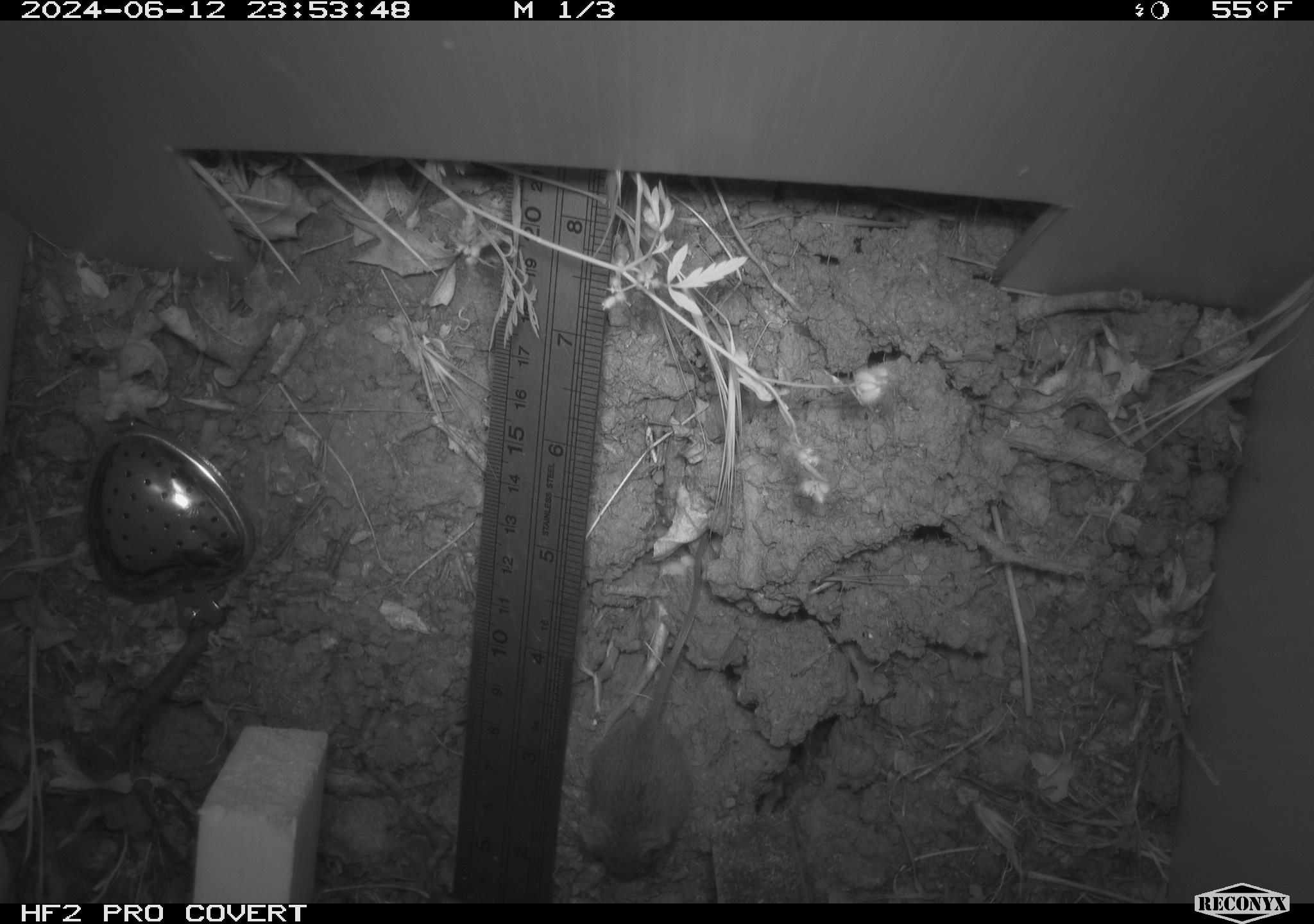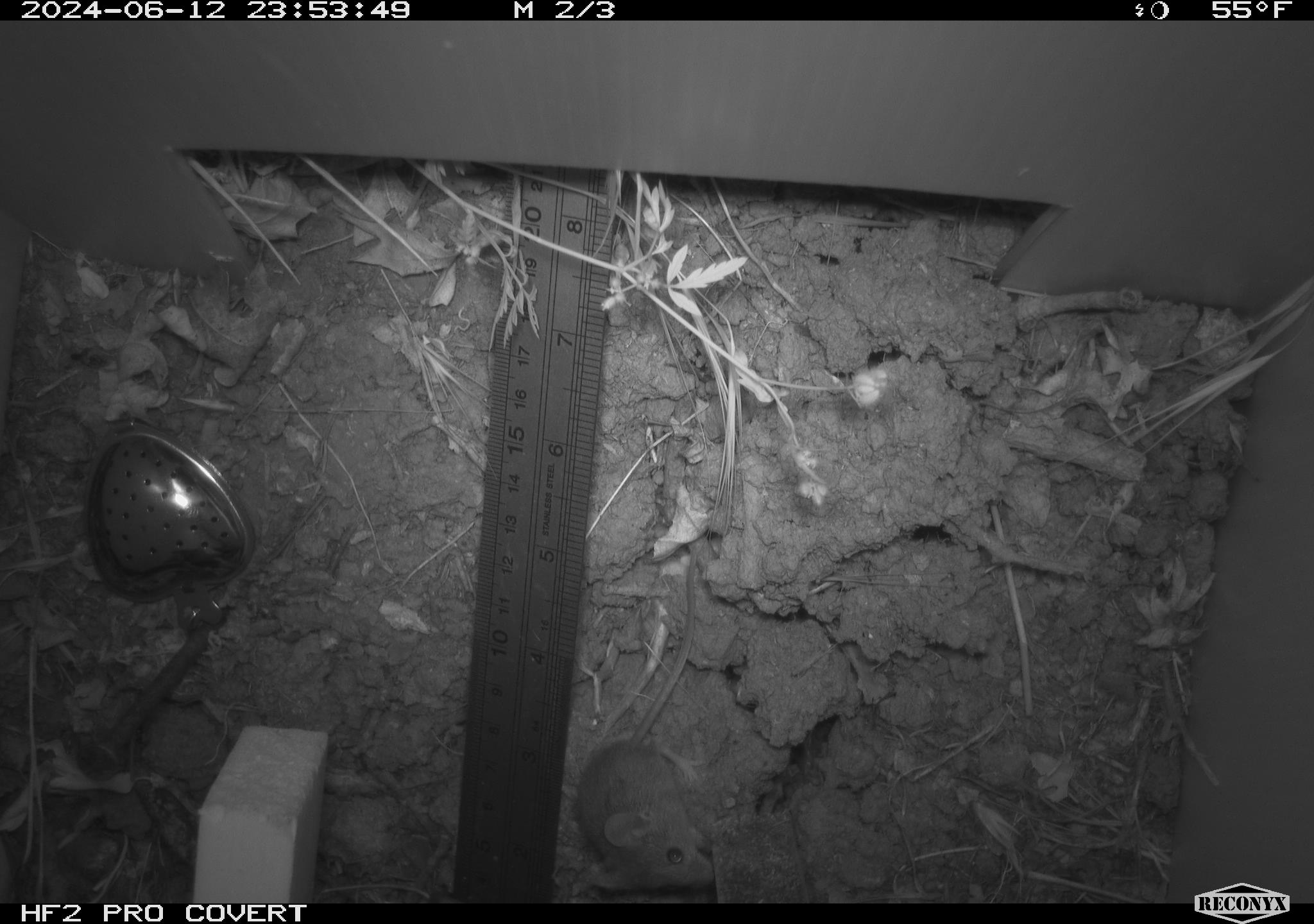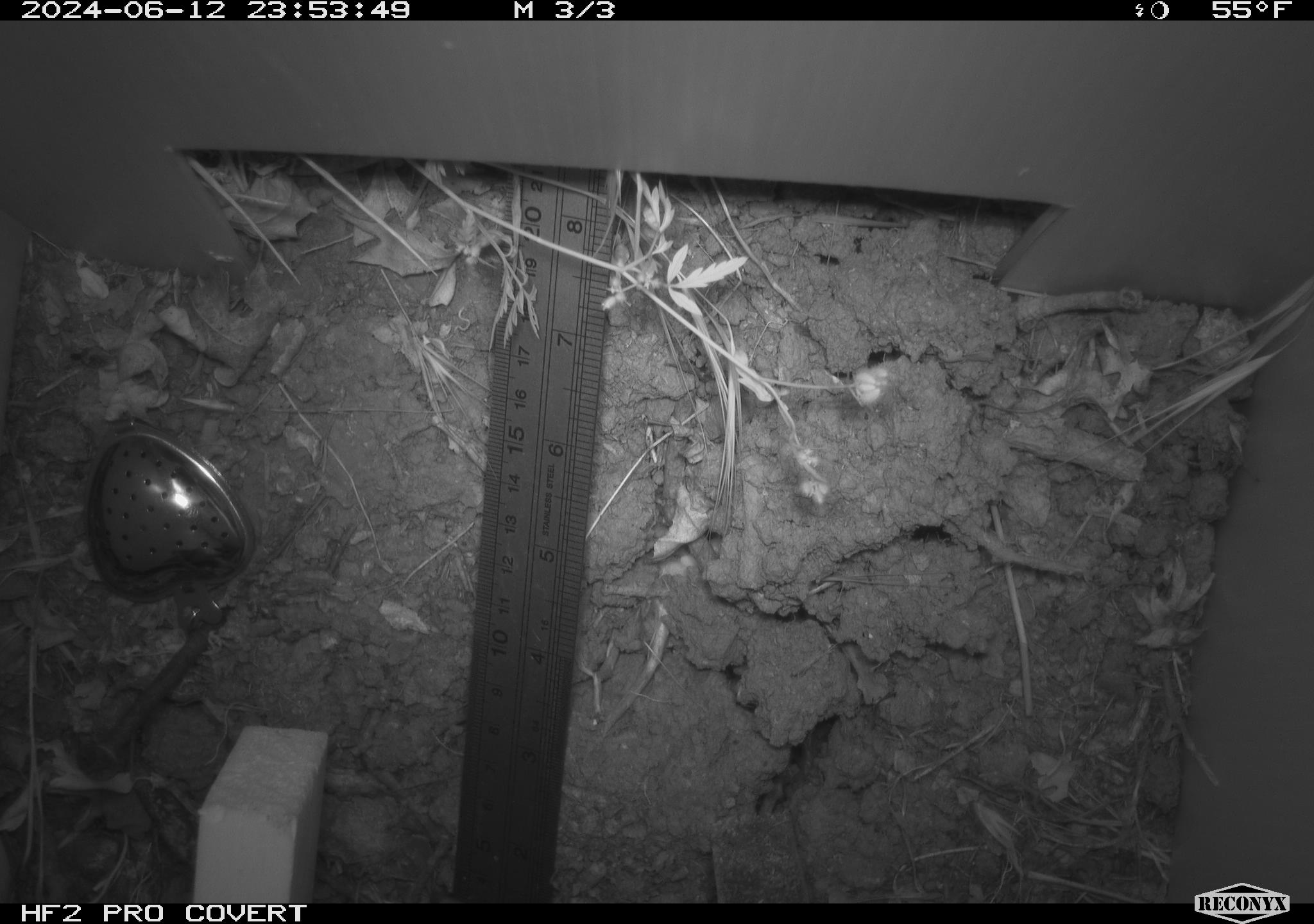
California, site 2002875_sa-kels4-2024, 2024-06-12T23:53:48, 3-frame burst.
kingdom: Animalia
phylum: Chordata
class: Mammalia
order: Rodentia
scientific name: Rodentia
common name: rodent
Rodent (Rodentia).